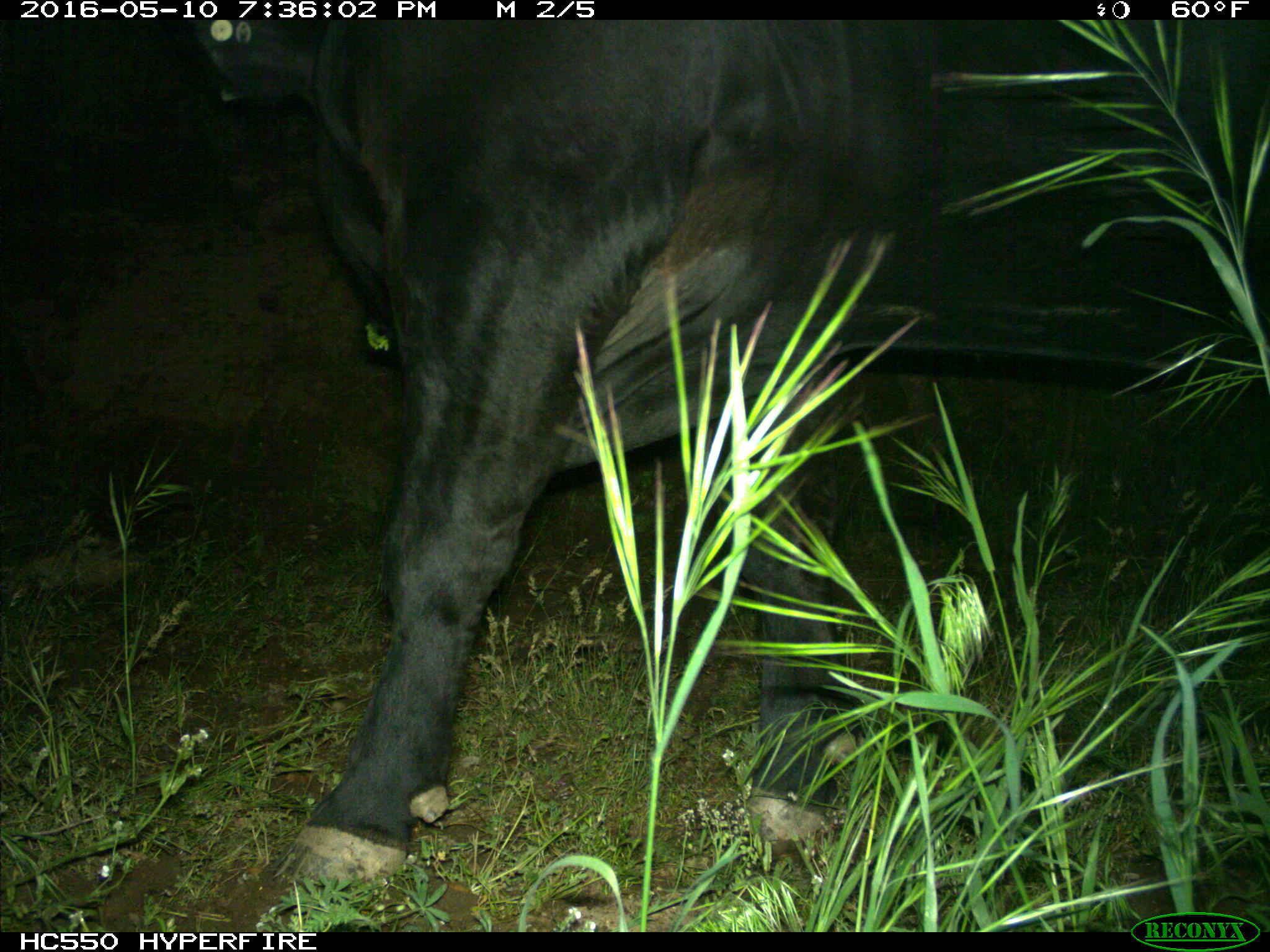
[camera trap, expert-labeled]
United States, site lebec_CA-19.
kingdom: Animalia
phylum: Chordata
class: Mammalia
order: Artiodactyla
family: Bovidae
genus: Bos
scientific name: Bos taurus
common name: domestic cow